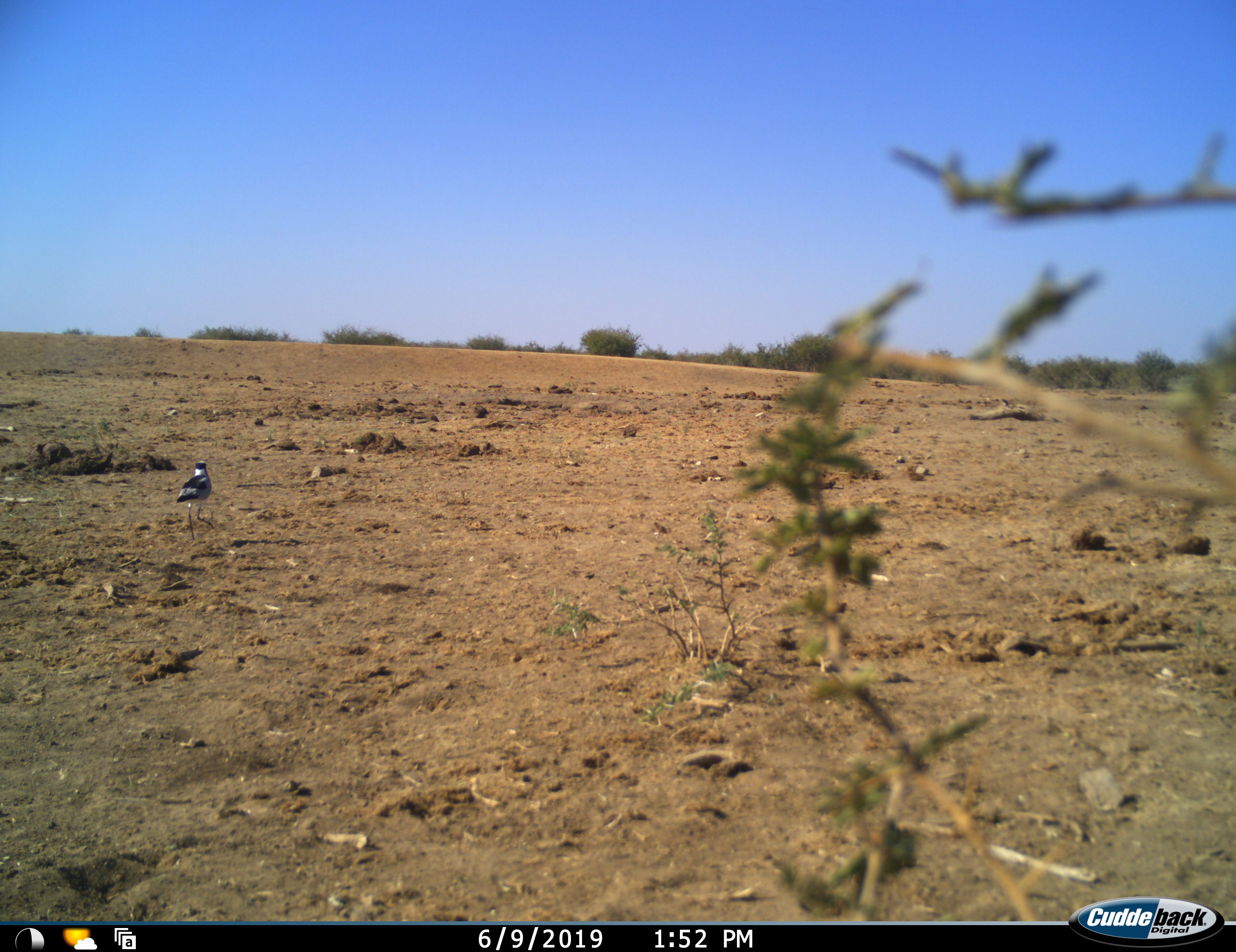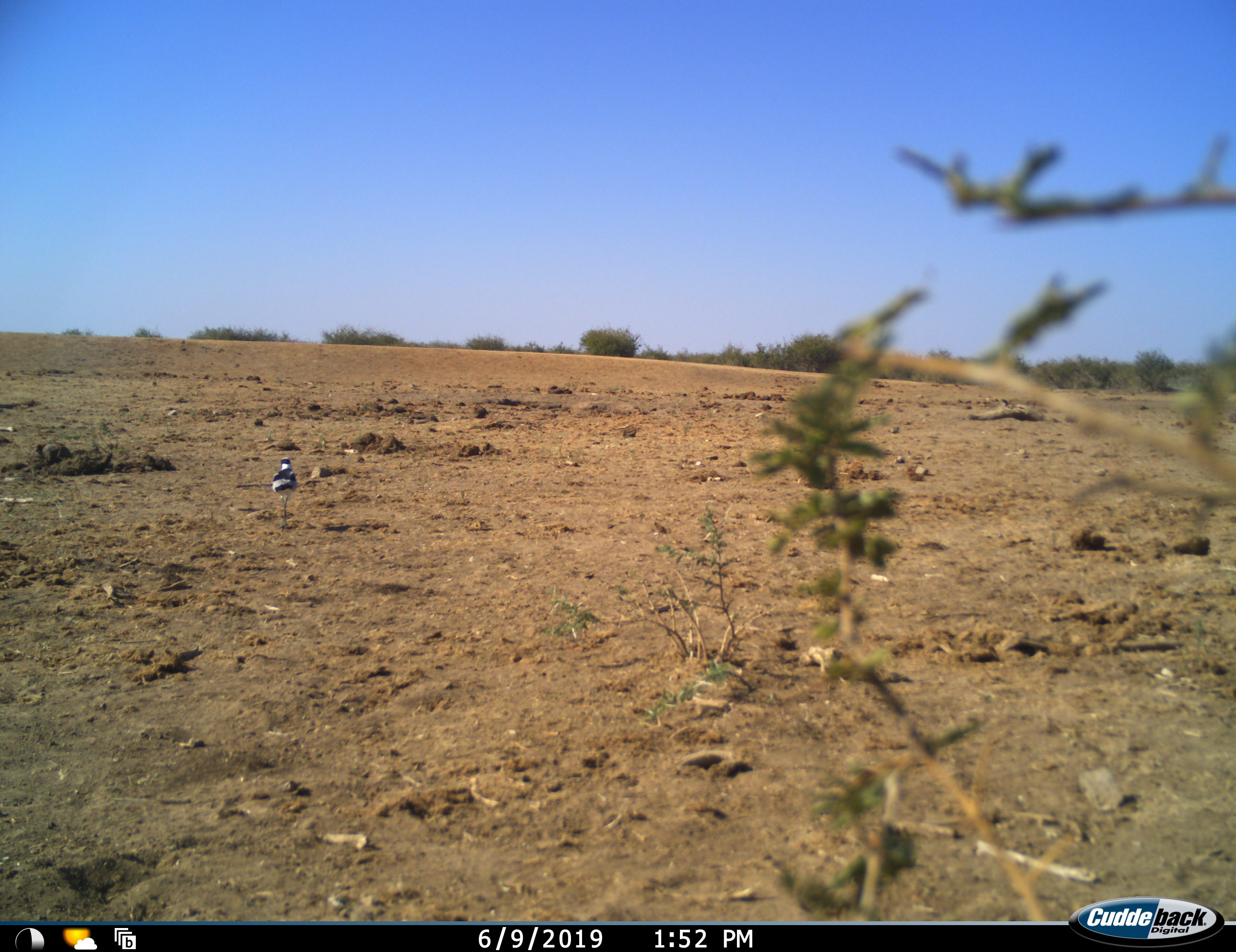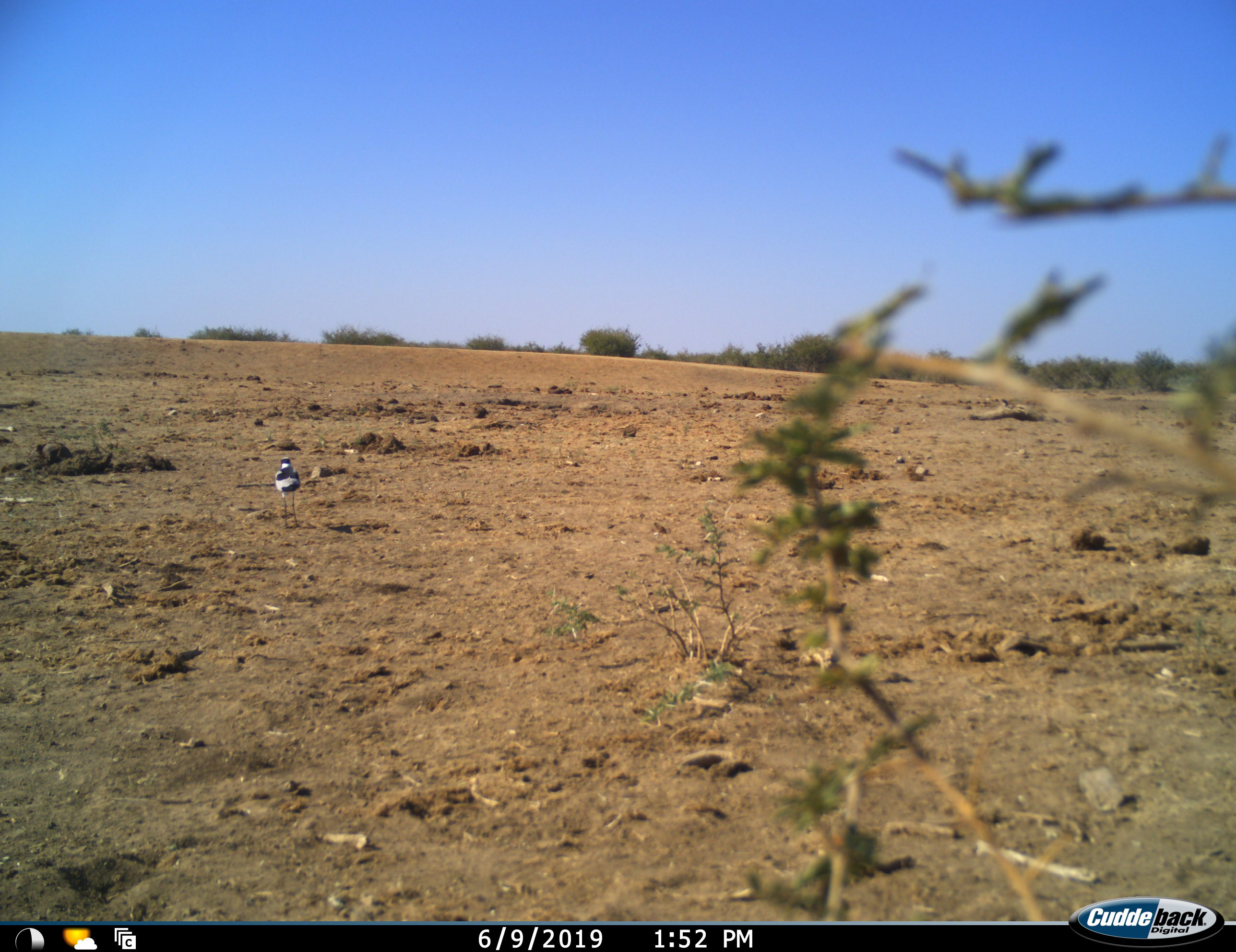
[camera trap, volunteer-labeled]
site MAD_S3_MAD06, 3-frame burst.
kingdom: Animalia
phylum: Chordata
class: Aves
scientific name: Aves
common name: bird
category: birdother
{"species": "birdother (bird) (Aves)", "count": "1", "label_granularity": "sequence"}